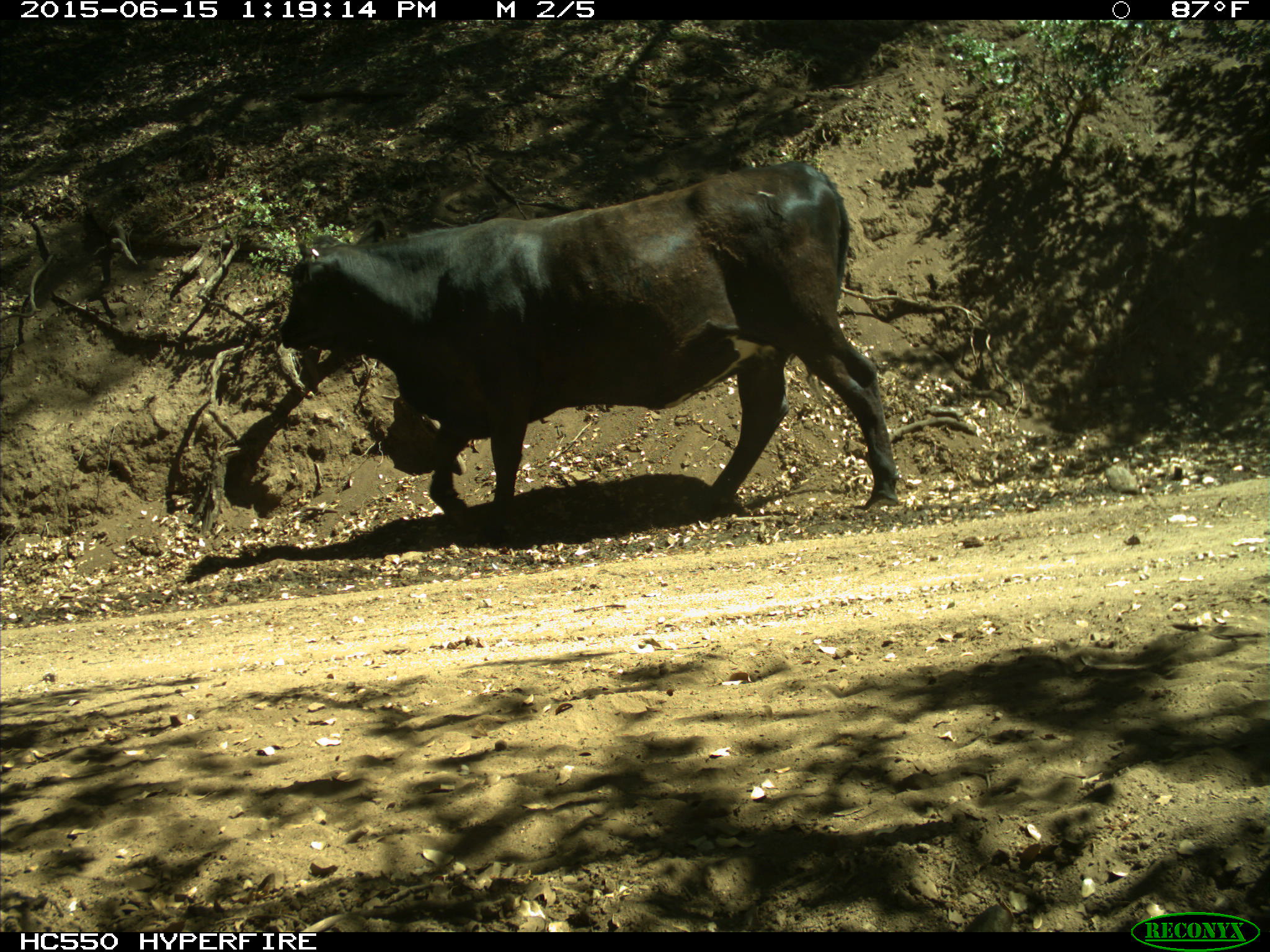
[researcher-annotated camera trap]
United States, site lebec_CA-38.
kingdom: Animalia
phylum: Chordata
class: Mammalia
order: Artiodactyla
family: Bovidae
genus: Bos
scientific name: Bos taurus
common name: domestic cow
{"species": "Bos taurus (domestic cow)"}